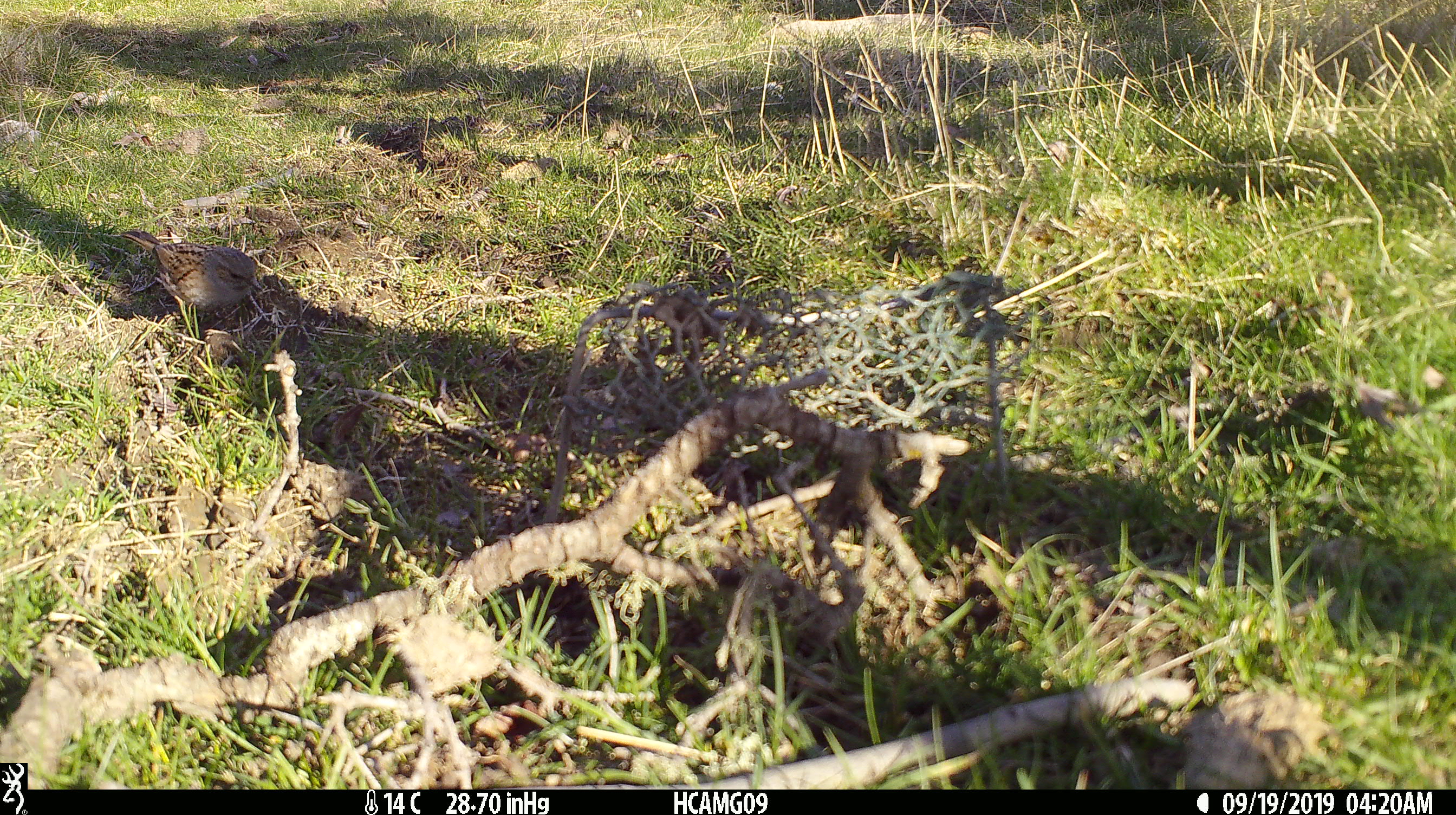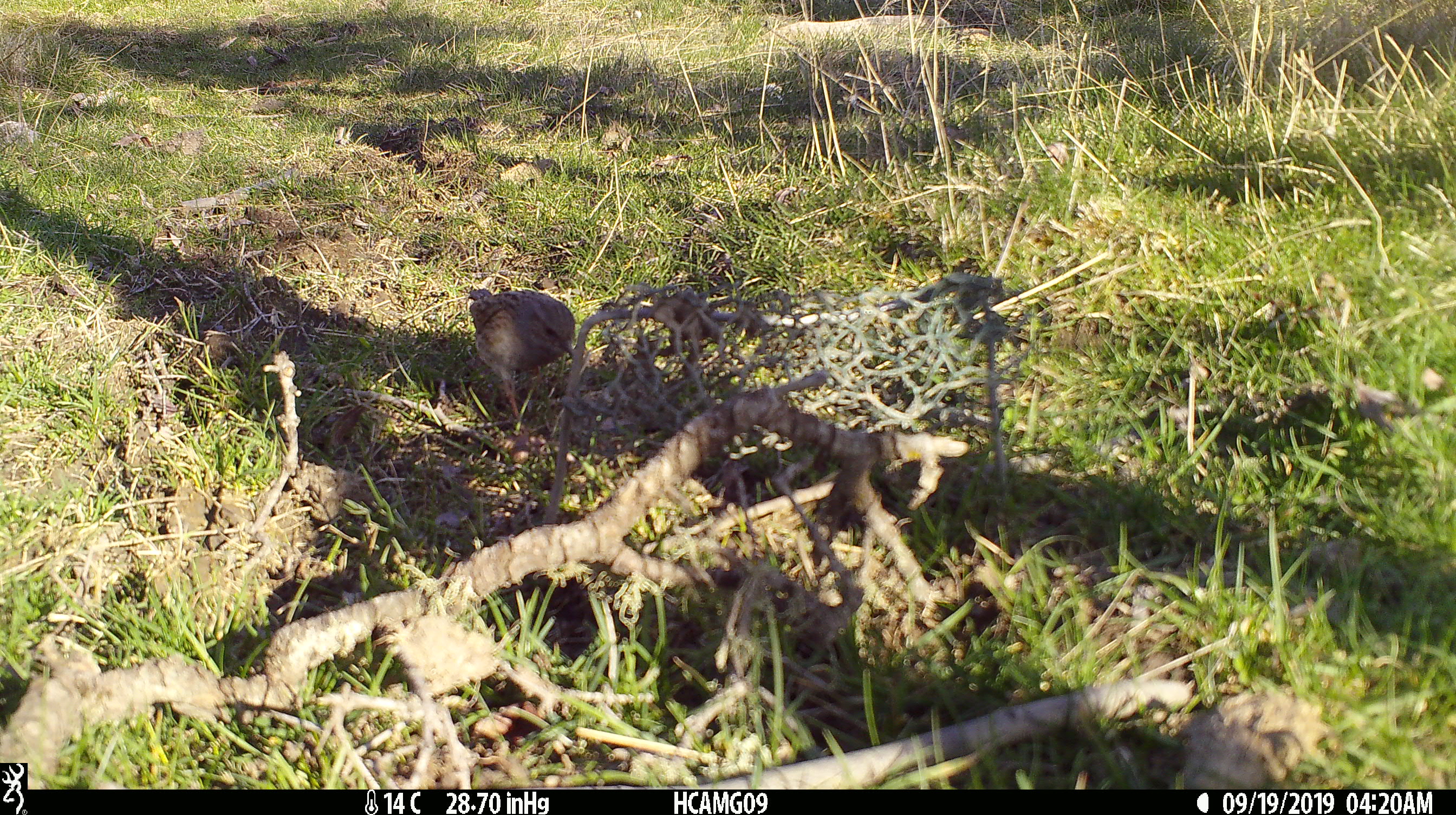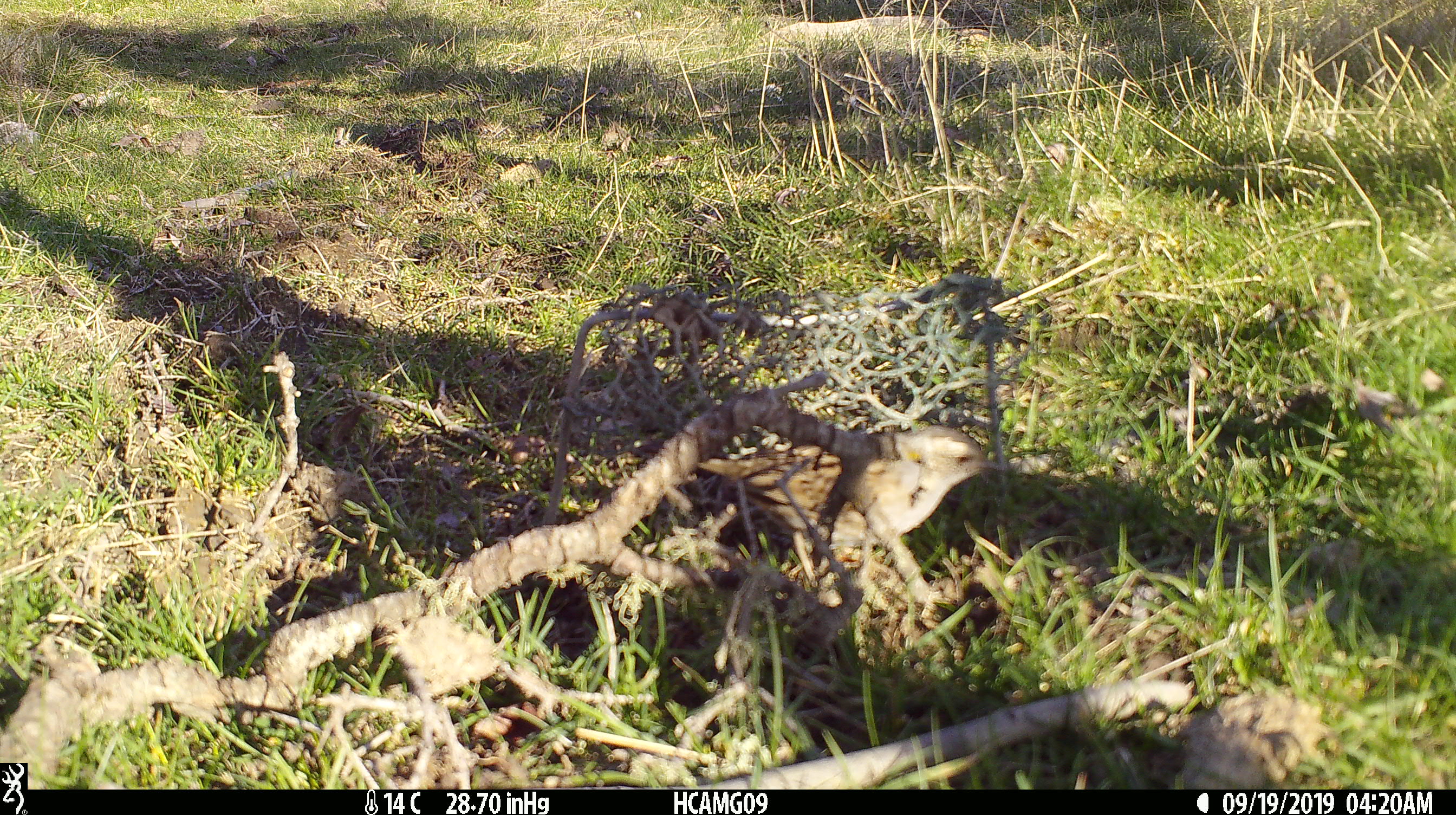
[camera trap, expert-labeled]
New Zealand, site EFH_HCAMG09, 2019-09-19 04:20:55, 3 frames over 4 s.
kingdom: Animalia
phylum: Chordata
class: Aves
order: Passeriformes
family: Prunellidae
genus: Prunella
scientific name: Prunella modularis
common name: dunnock